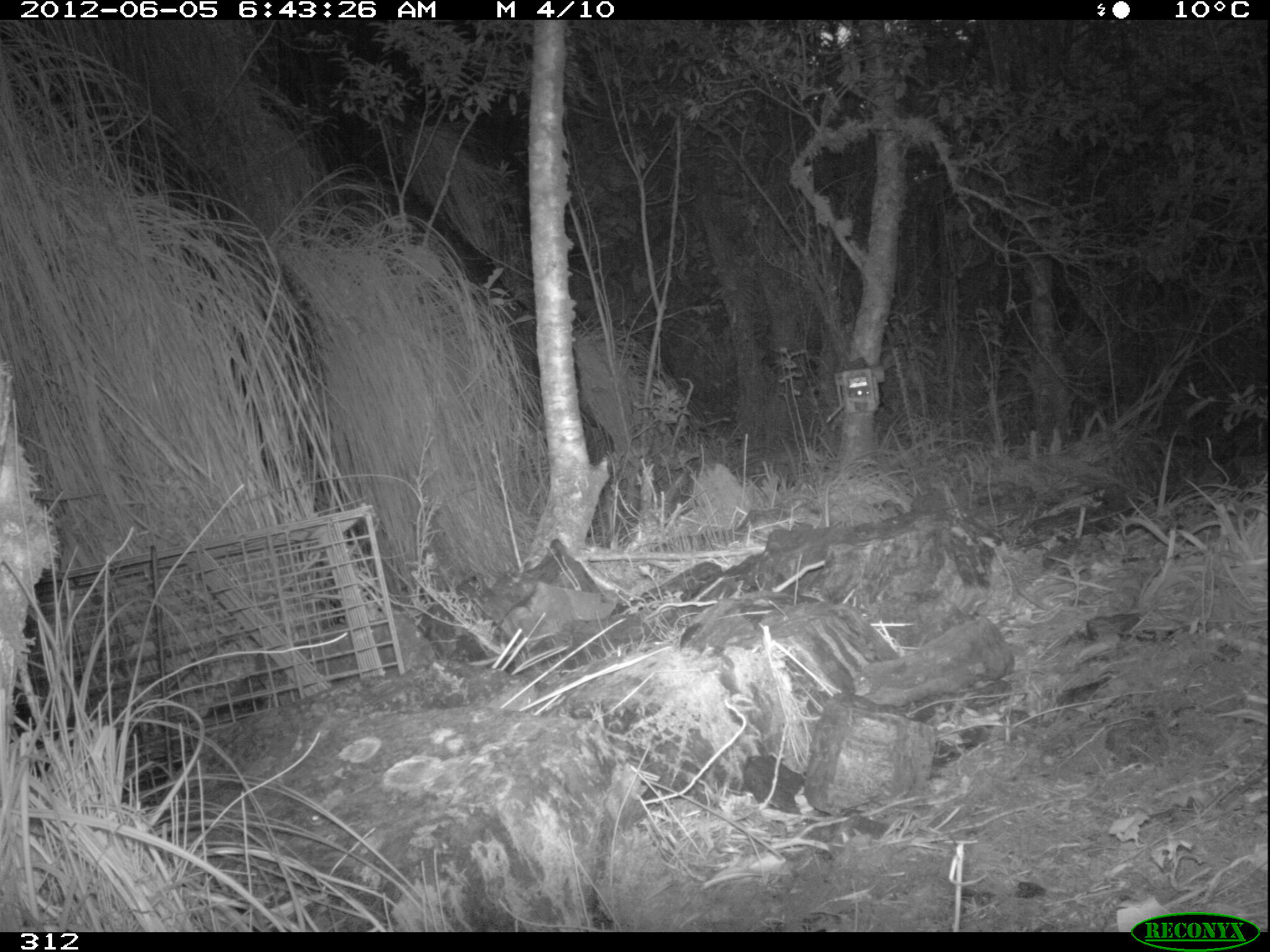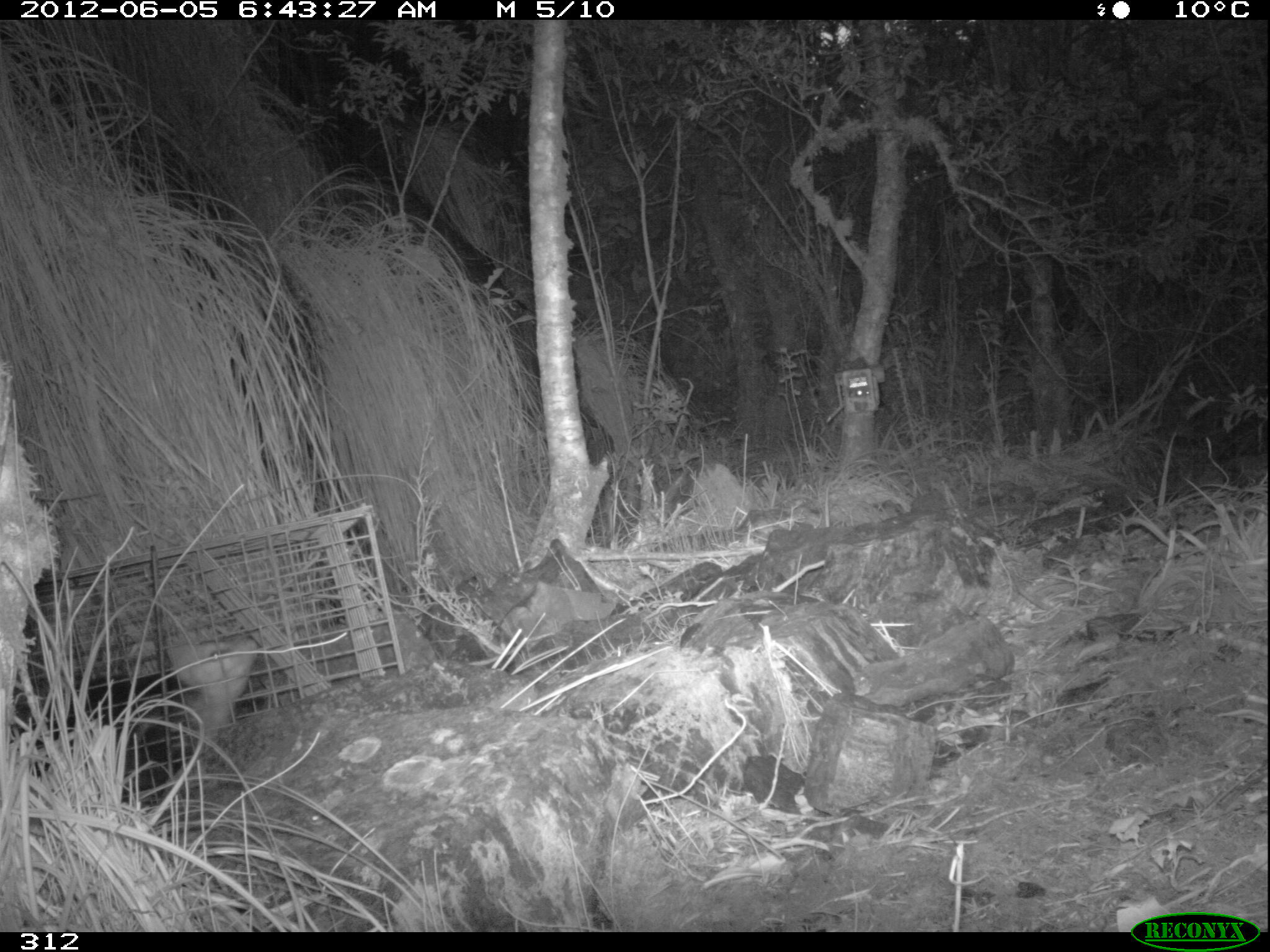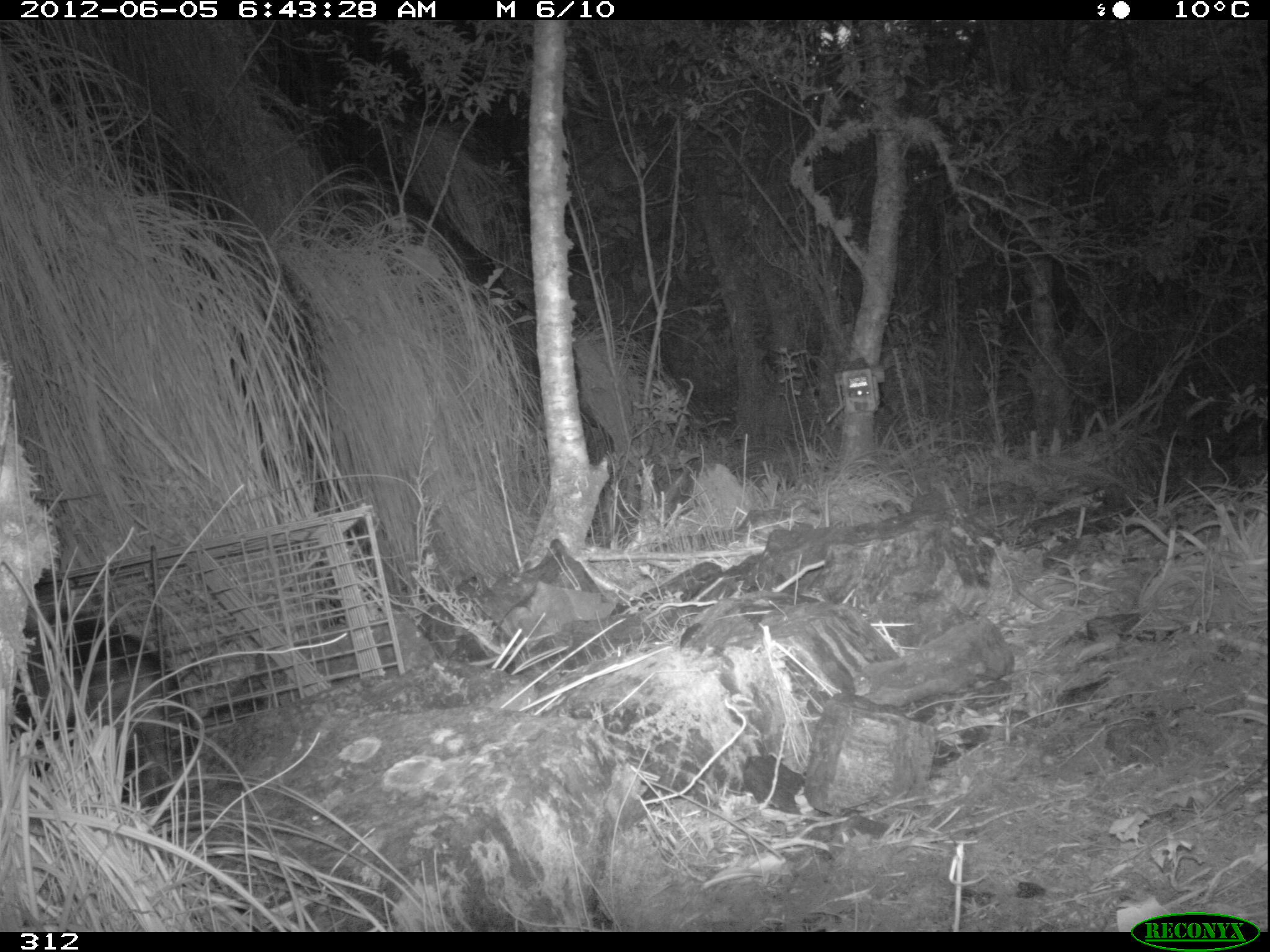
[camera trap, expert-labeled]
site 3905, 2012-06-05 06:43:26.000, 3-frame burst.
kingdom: Animalia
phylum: Chordata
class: Mammalia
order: Didelphimorphia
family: Didelphidae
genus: Didelphis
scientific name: Didelphis pernigra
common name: andean white-eared opossum